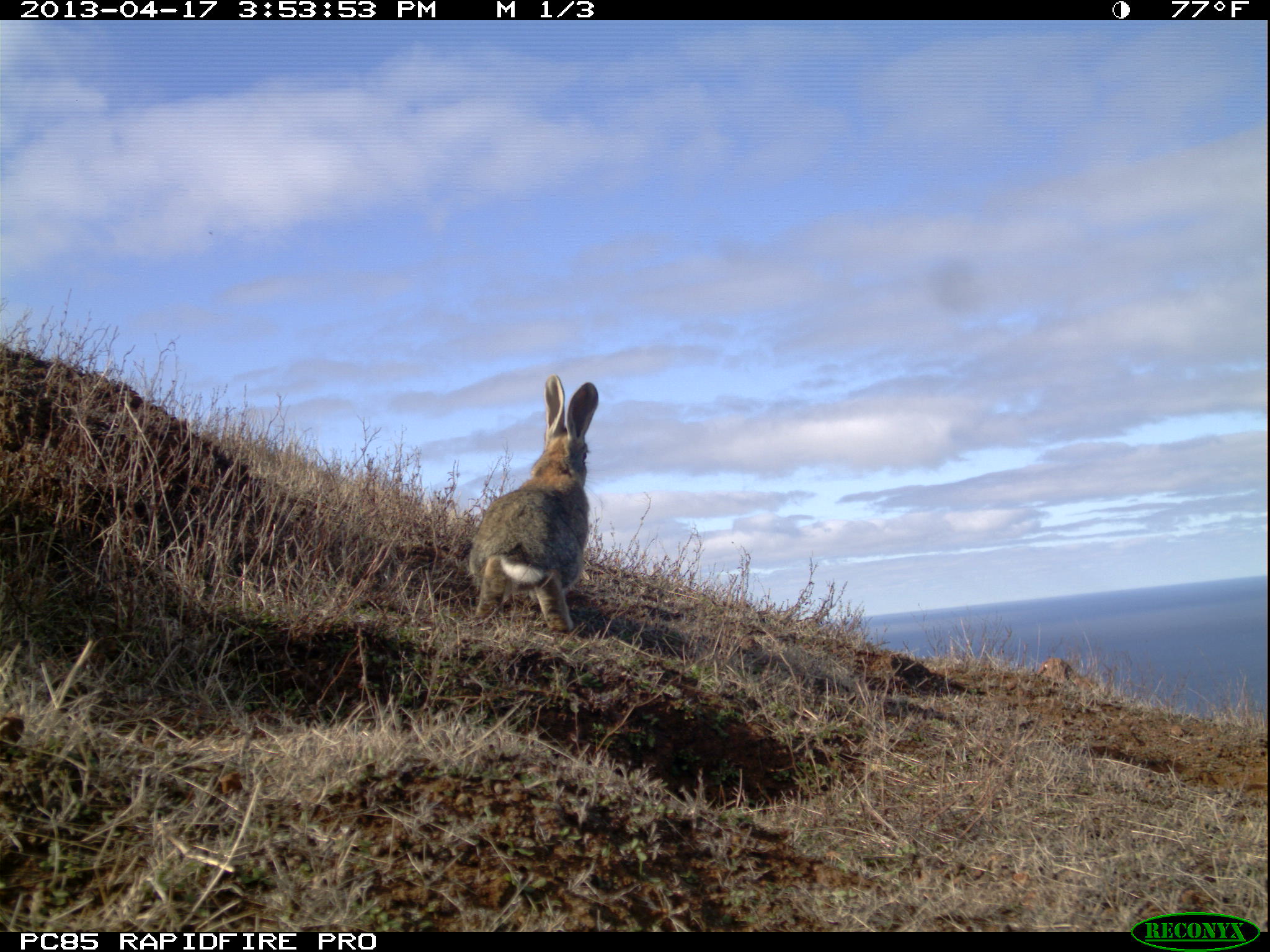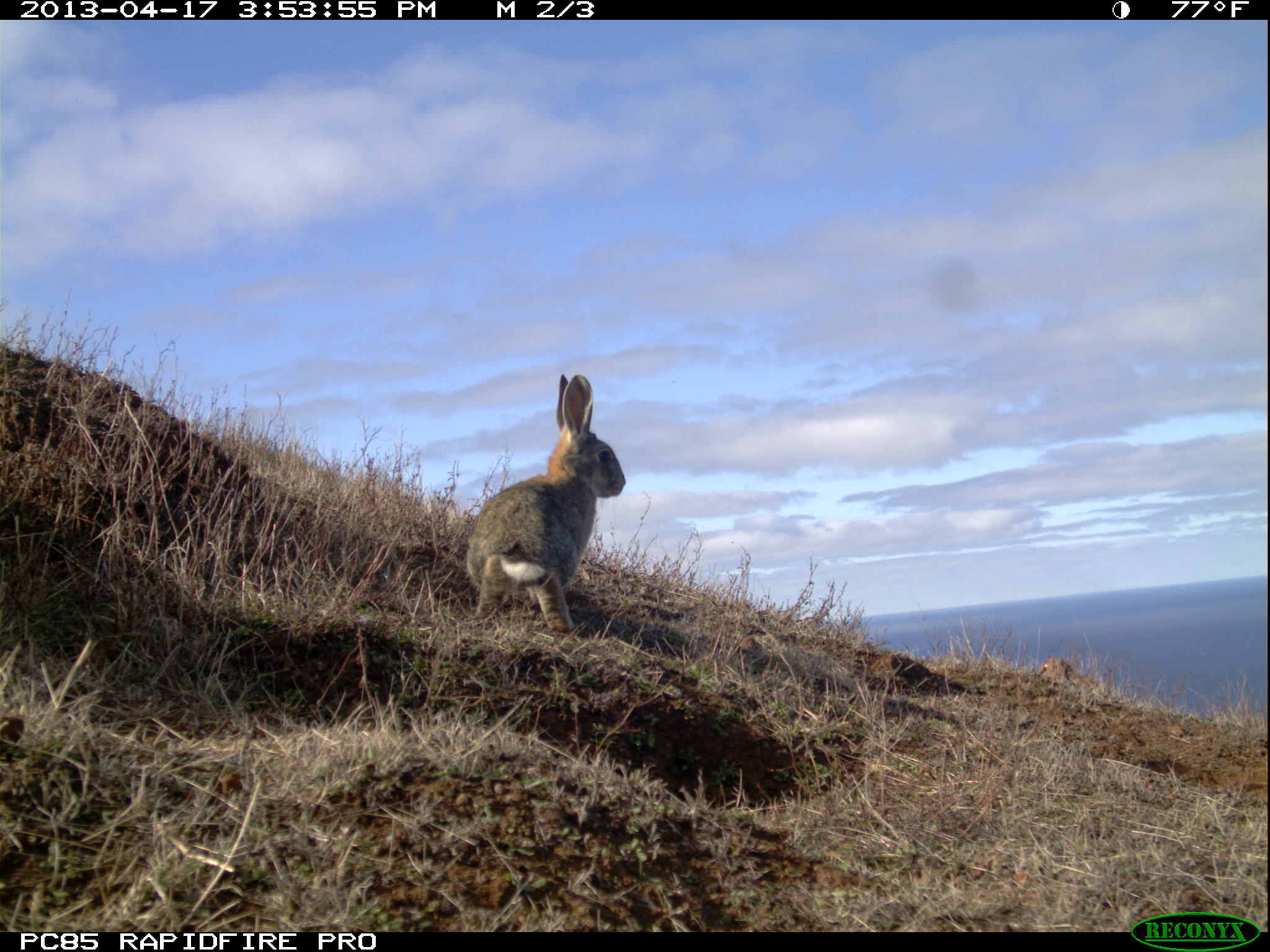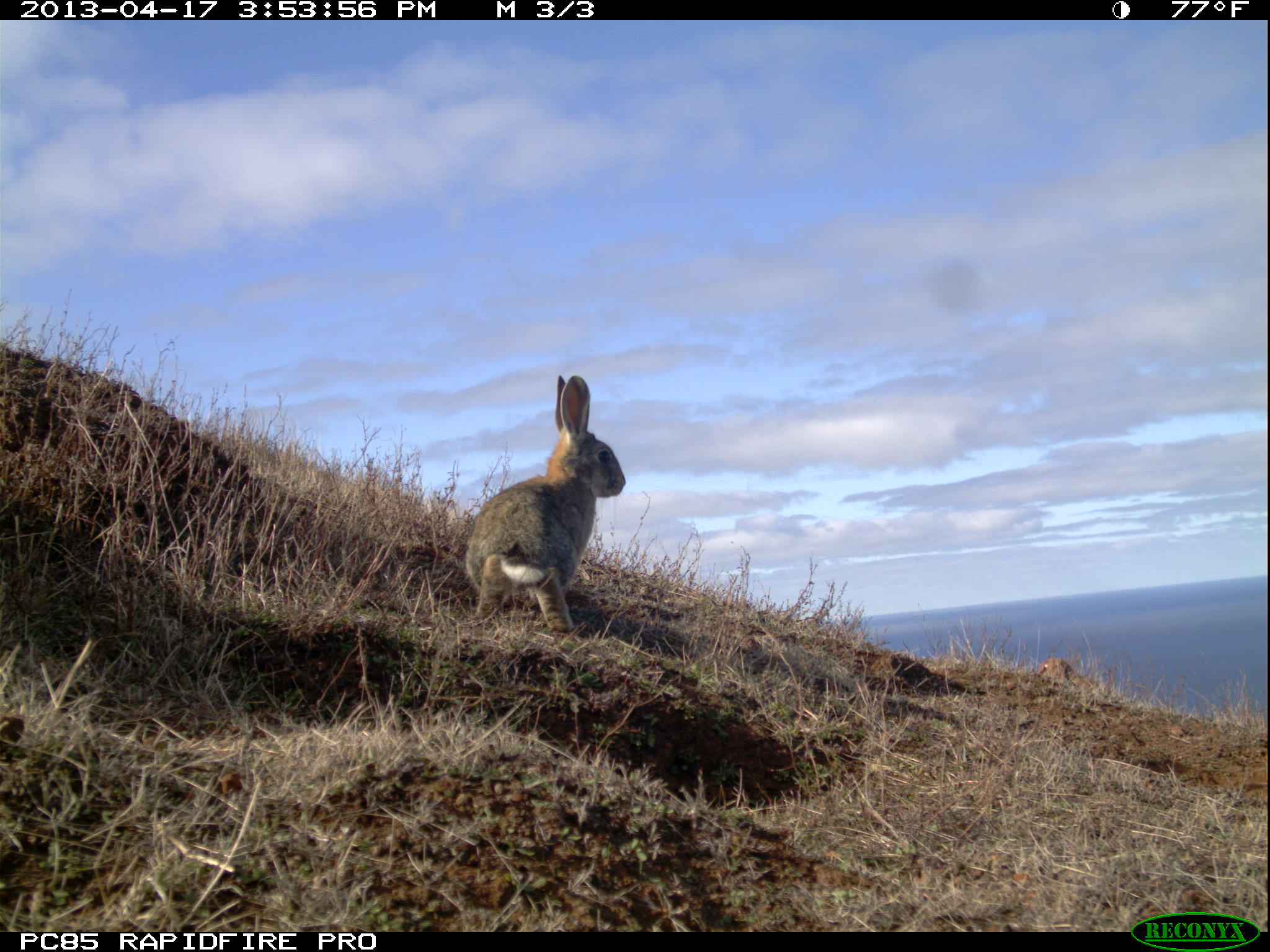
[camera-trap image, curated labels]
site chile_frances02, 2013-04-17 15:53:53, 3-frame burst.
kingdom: Animalia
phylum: Chordata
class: Mammalia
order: Lagomorpha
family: Leporidae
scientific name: Leporidae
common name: rabbits and hares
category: rabbit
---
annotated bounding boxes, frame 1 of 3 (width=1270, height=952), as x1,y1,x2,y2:
rabbit: 457,374,599,642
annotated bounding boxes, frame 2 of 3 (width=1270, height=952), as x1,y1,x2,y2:
rabbit: 459,373,625,641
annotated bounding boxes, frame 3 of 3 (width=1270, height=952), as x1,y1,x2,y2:
rabbit: 458,373,625,643